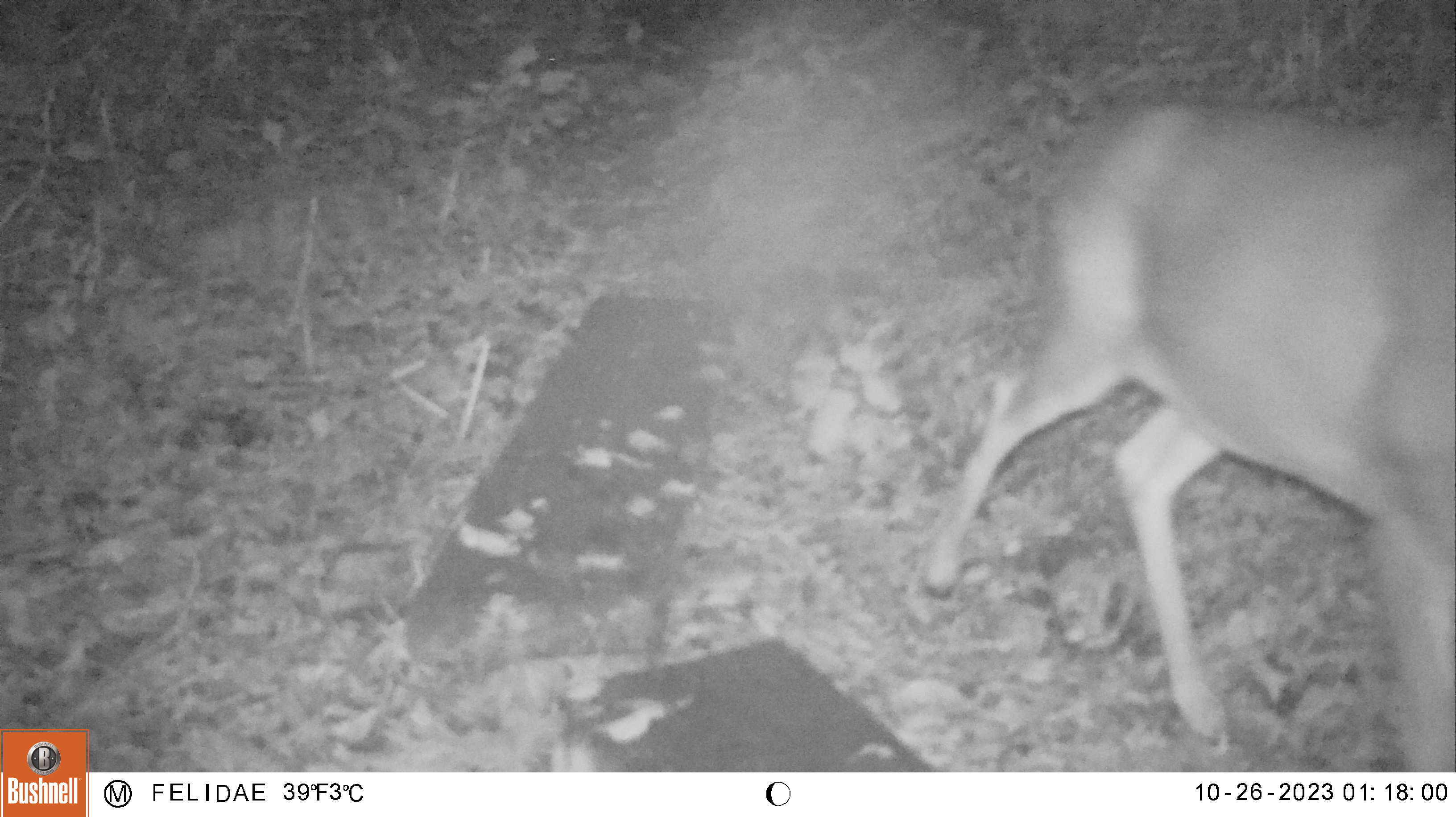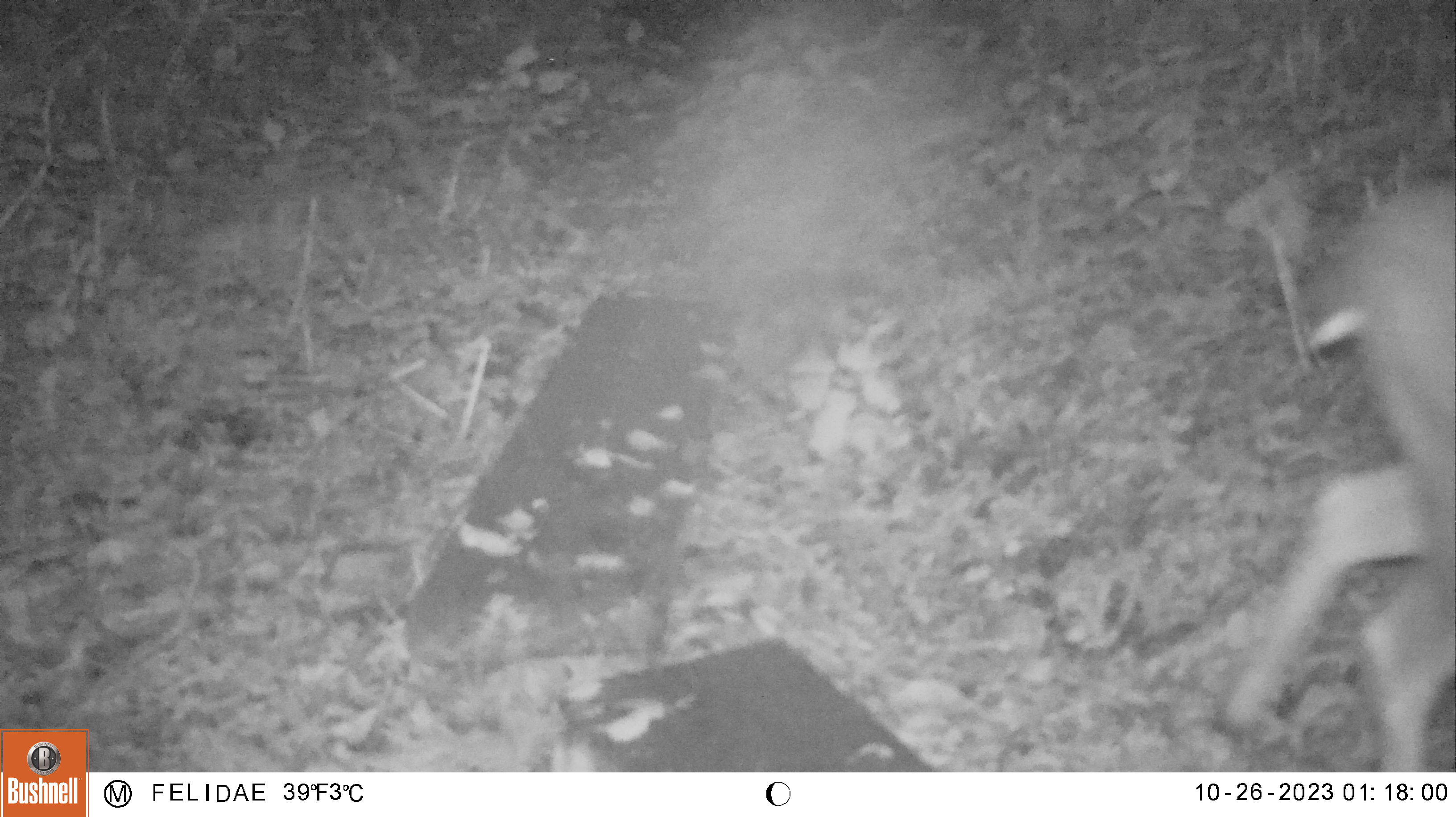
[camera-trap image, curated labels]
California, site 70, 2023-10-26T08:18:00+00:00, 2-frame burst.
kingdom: Animalia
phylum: Chordata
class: Mammalia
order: Artiodactyla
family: Cervidae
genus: Odocoileus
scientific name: Odocoileus hemionus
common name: mule deer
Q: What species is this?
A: Mule deer (Odocoileus hemionus).